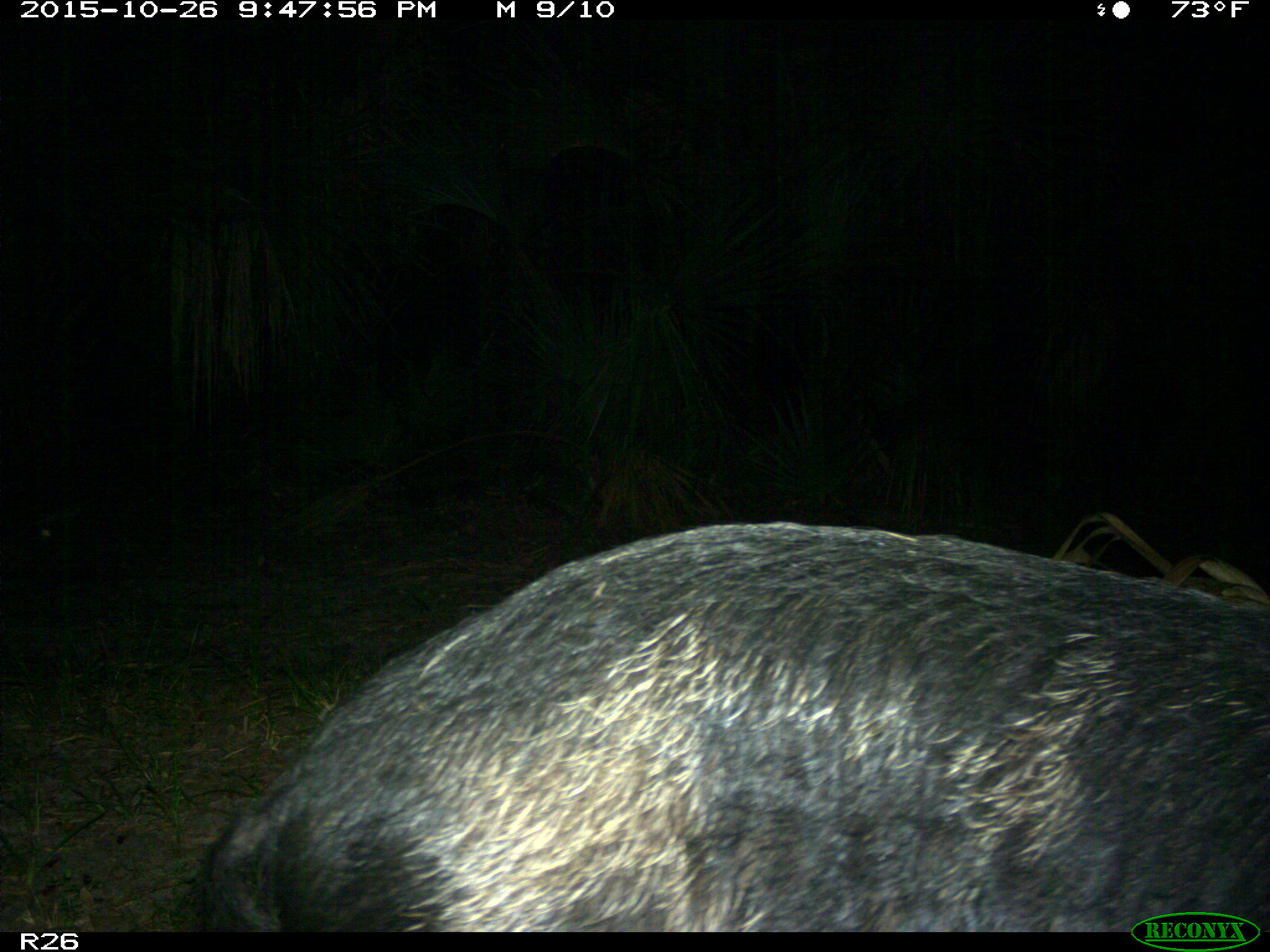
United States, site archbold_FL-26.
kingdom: Animalia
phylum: Chordata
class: Mammalia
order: Artiodactyla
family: Suidae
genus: Sus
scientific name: Sus scrofa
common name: wild boar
Sus scrofa (wild boar).